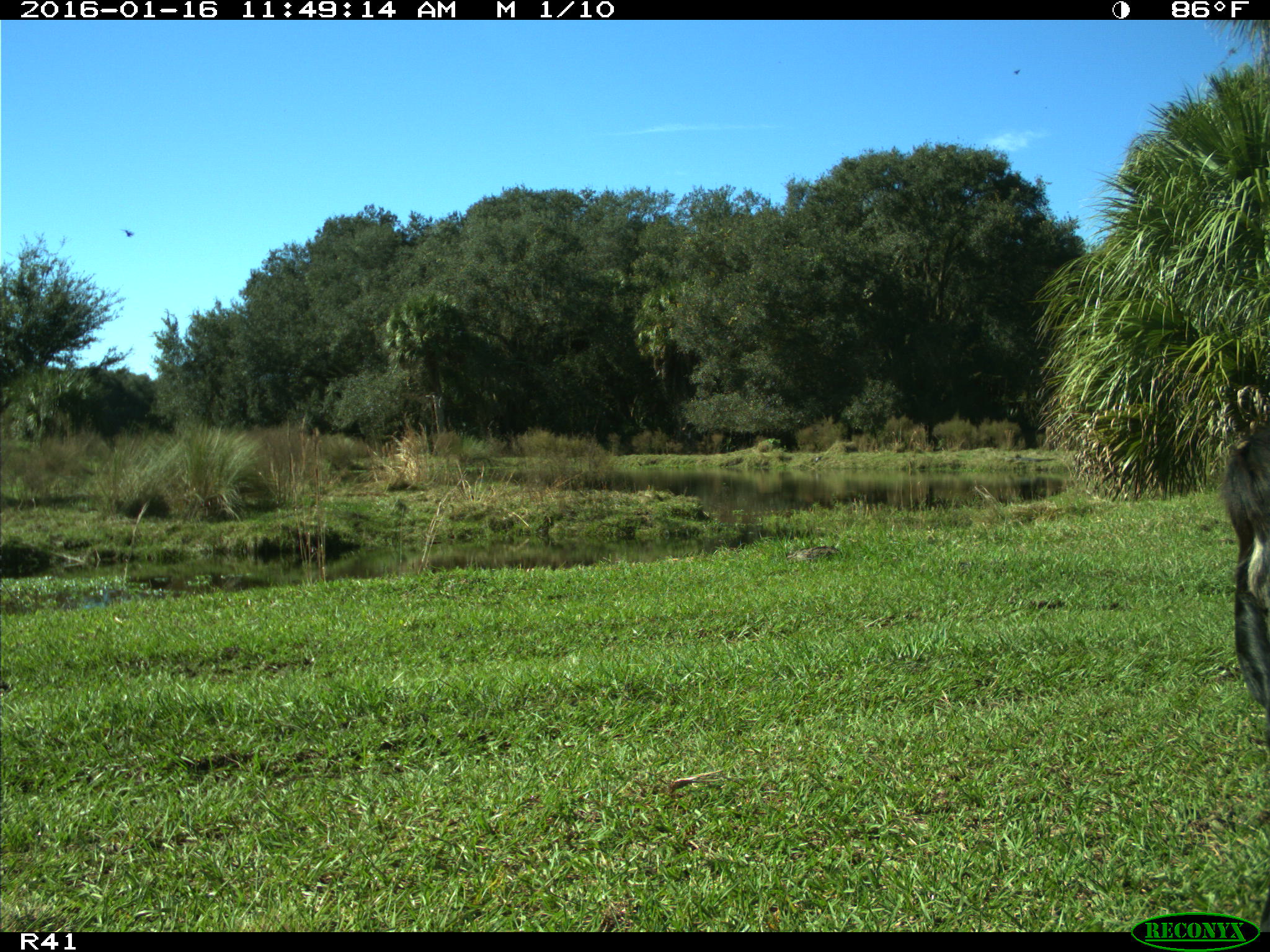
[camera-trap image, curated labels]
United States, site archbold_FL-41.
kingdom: Animalia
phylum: Chordata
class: Mammalia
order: Artiodactyla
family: Bovidae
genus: Bos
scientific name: Bos taurus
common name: domestic cow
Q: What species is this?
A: Bos taurus (domestic cow).